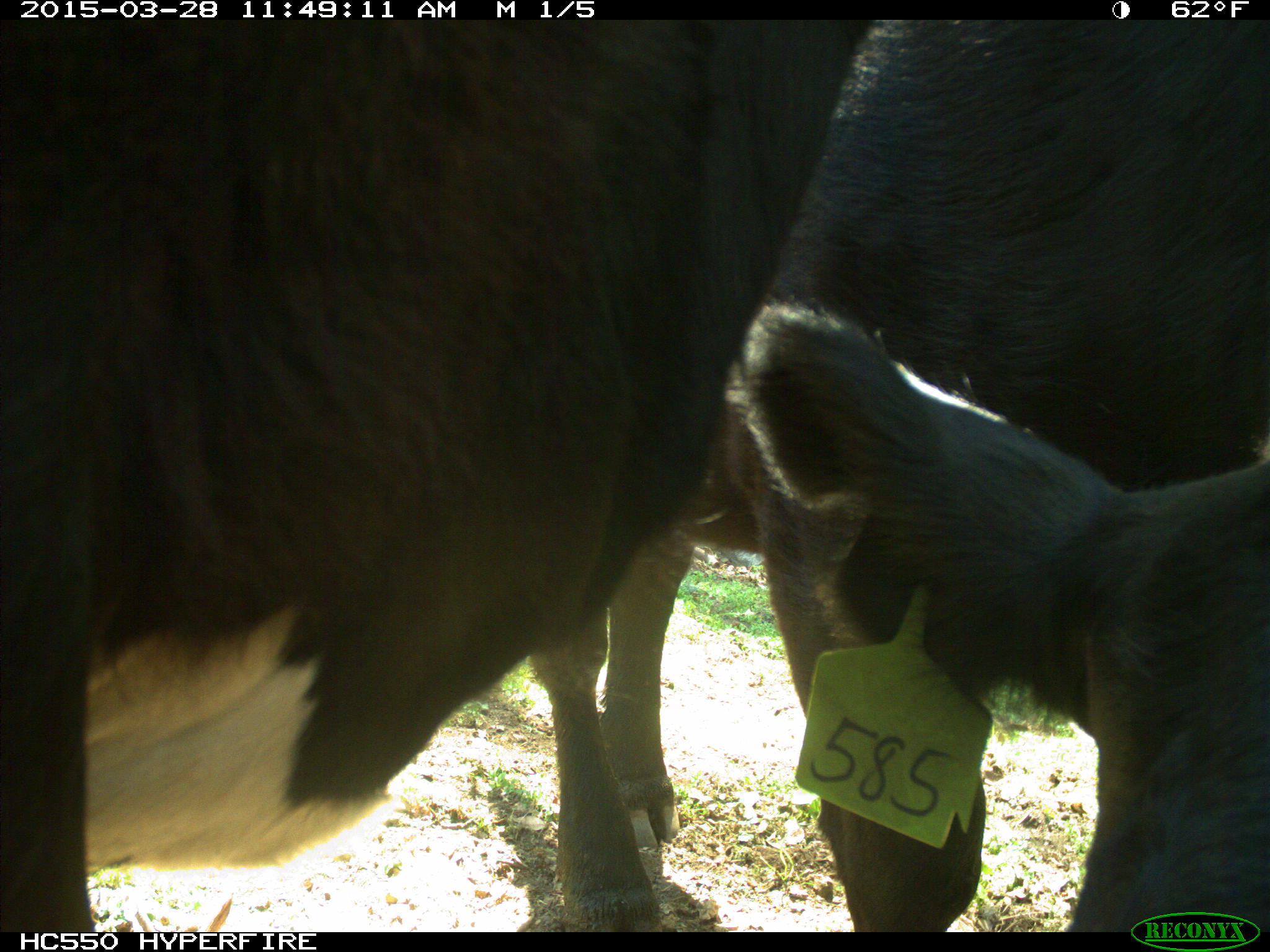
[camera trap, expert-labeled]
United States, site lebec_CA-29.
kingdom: Animalia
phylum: Chordata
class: Mammalia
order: Artiodactyla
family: Bovidae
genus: Bos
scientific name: Bos taurus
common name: domestic cow